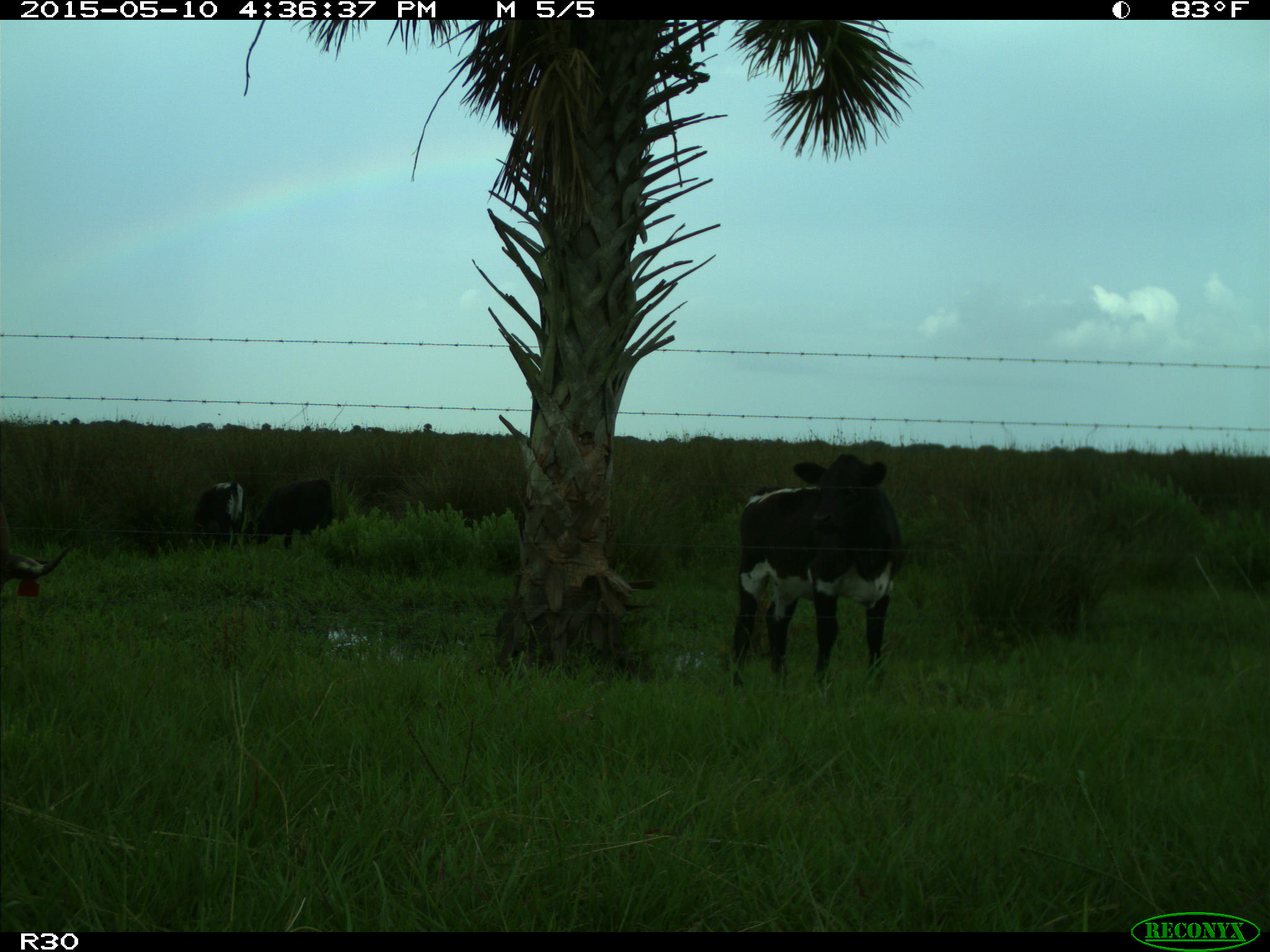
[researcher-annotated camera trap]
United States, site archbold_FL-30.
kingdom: Animalia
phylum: Chordata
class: Mammalia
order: Artiodactyla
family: Bovidae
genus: Bos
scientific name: Bos taurus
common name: domestic cow